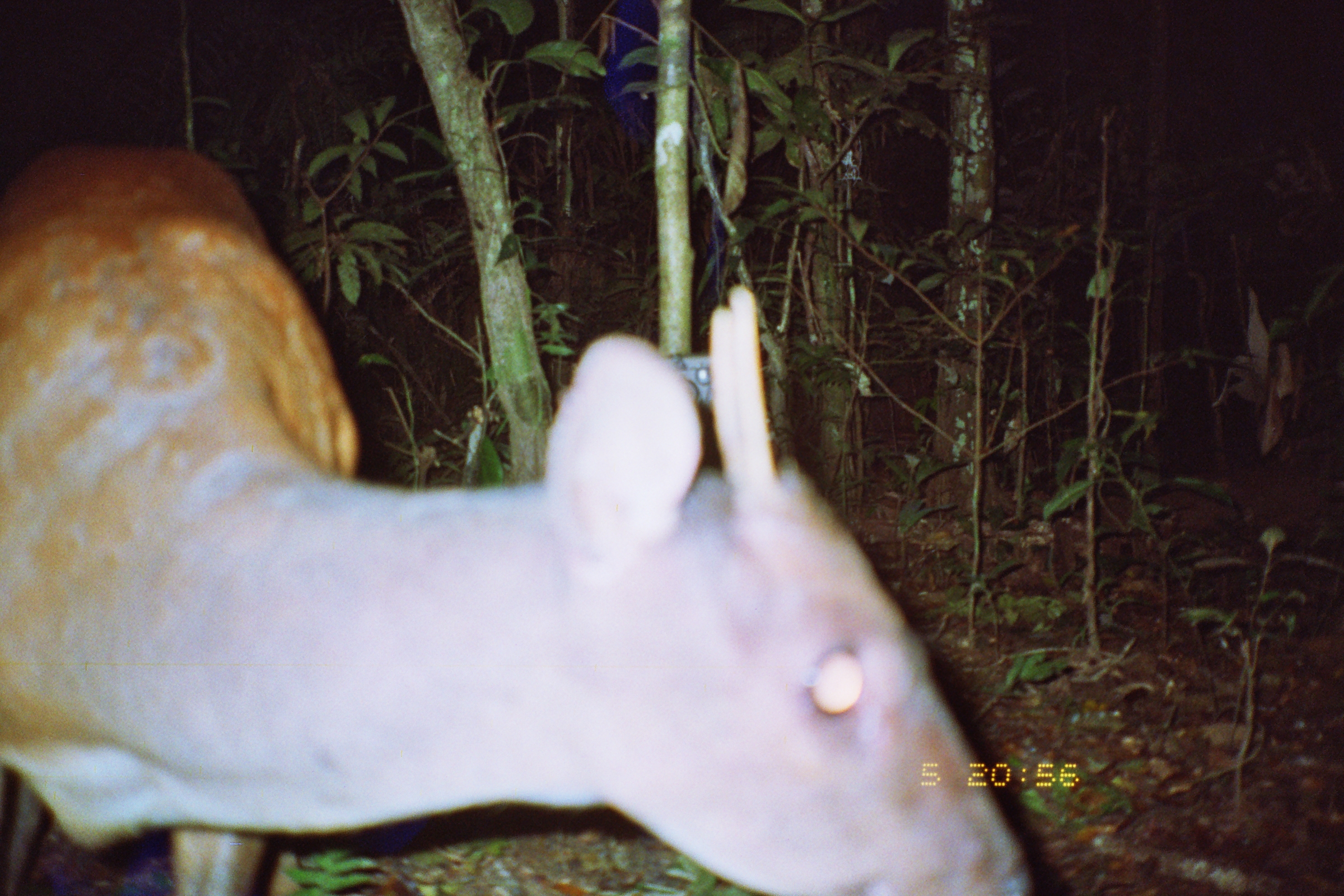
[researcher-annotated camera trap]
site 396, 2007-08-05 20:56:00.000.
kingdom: Animalia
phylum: Chordata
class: Mammalia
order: Artiodactyla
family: Cervidae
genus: Mazama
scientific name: Mazama americana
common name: red brocket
Mazama americana (red brocket).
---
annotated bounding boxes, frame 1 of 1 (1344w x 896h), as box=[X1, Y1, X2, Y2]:
mazama americana: box=[0, 137, 1043, 896]